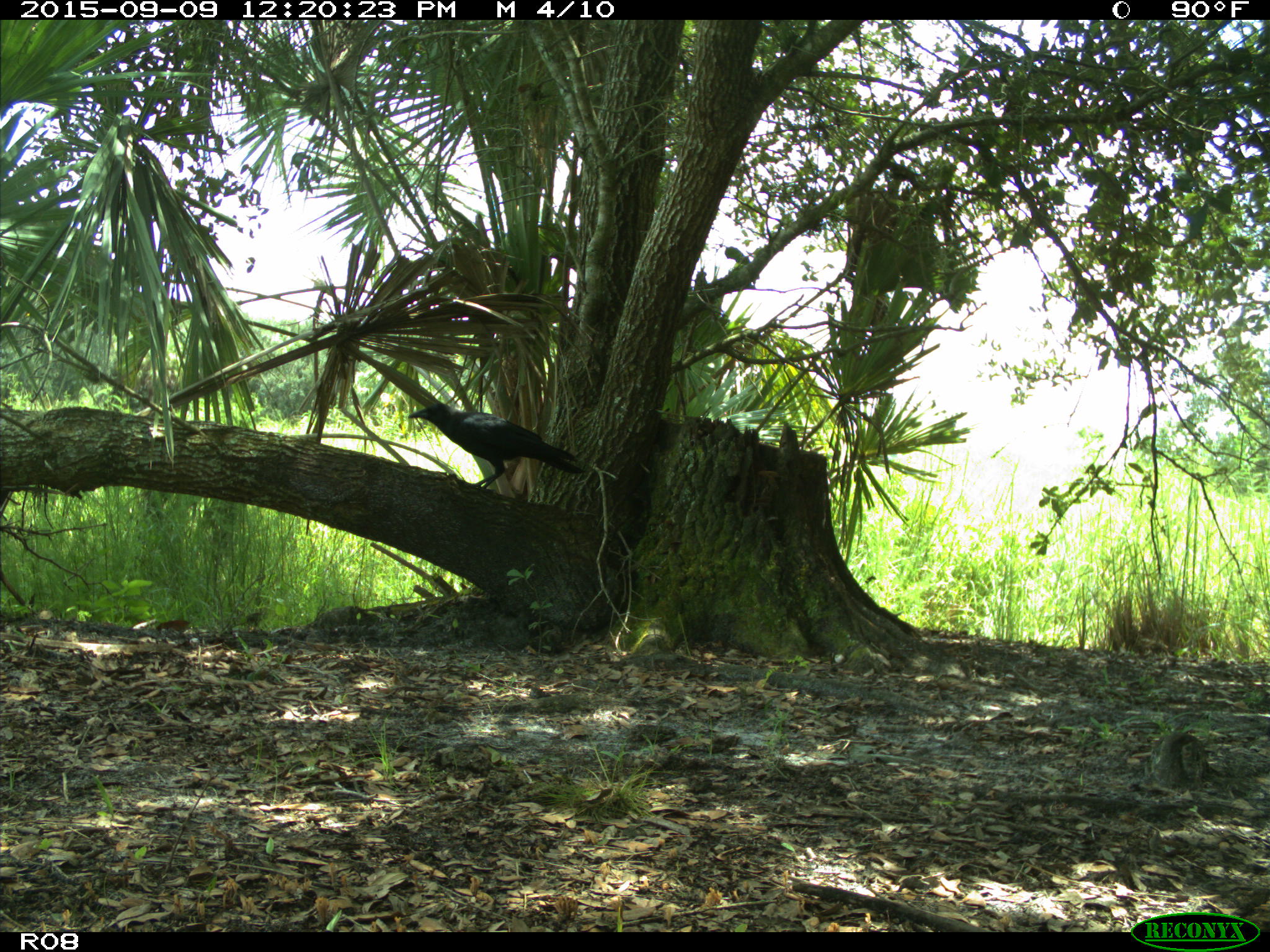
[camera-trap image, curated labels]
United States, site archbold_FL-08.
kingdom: Animalia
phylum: Chordata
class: Aves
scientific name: Aves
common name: birds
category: unidentified bird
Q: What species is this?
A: Unidentified bird (birds) (Aves).